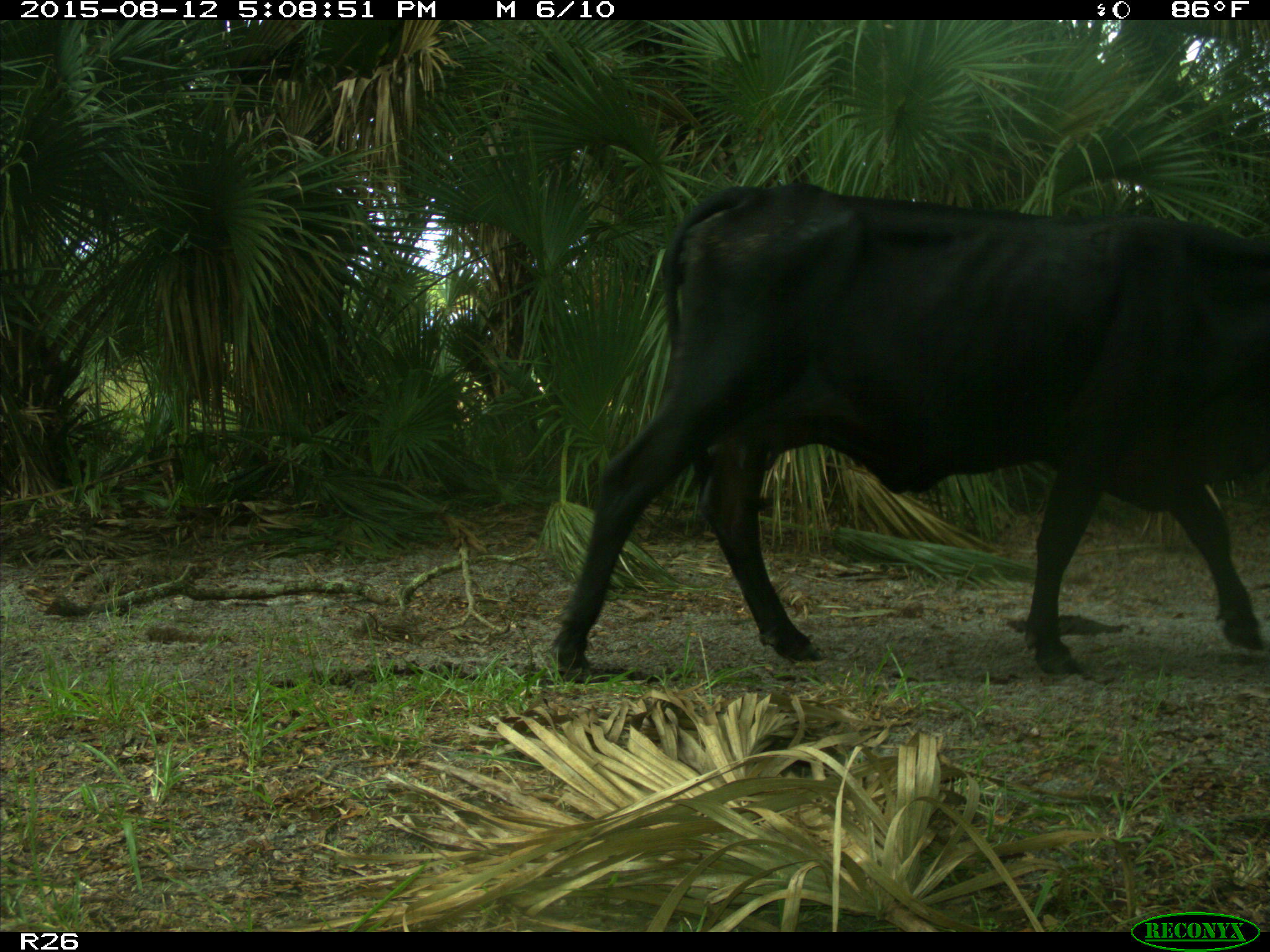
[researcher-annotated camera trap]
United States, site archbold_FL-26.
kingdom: Animalia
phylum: Chordata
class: Mammalia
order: Artiodactyla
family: Bovidae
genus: Bos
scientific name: Bos taurus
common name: domestic cow